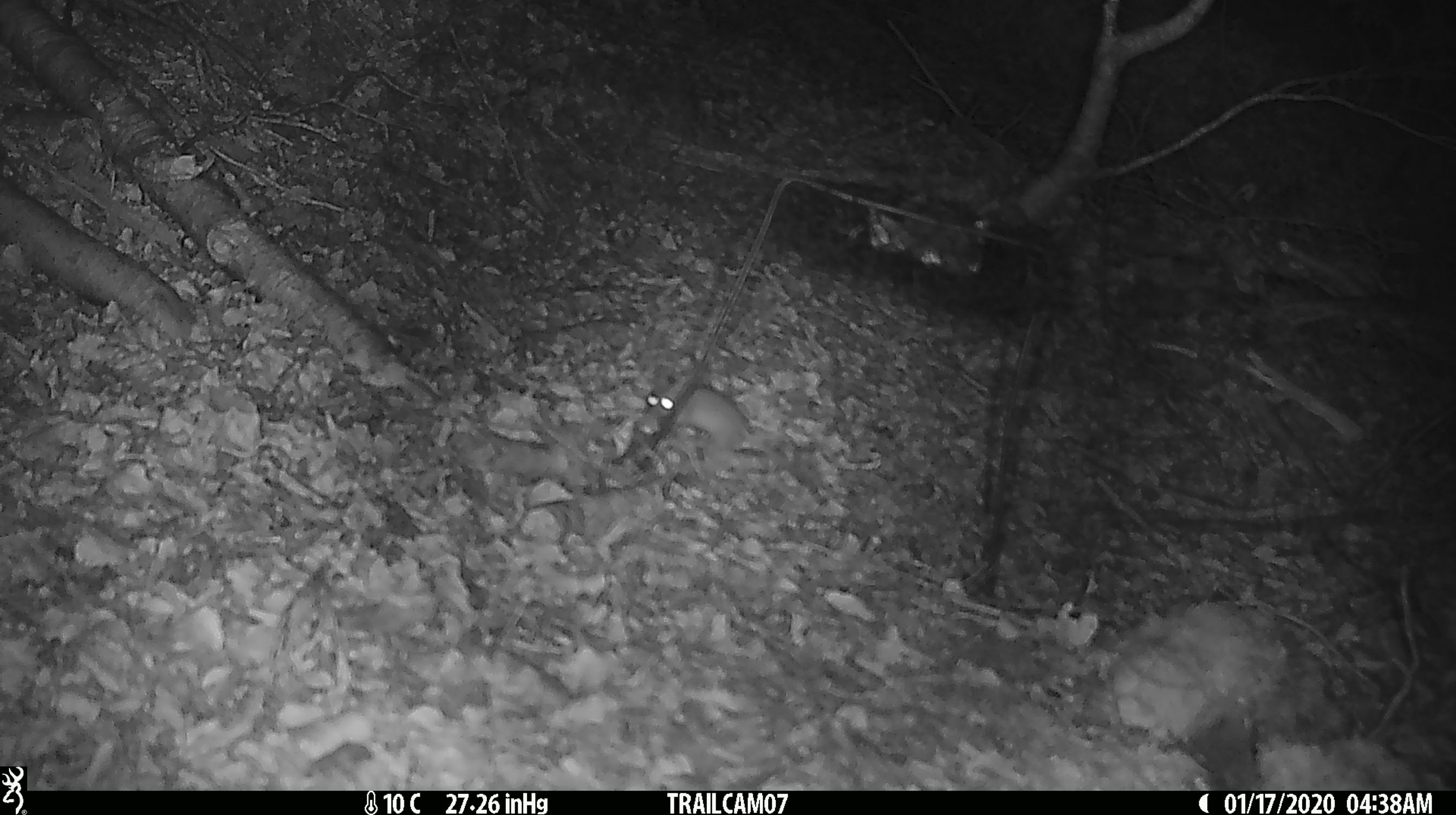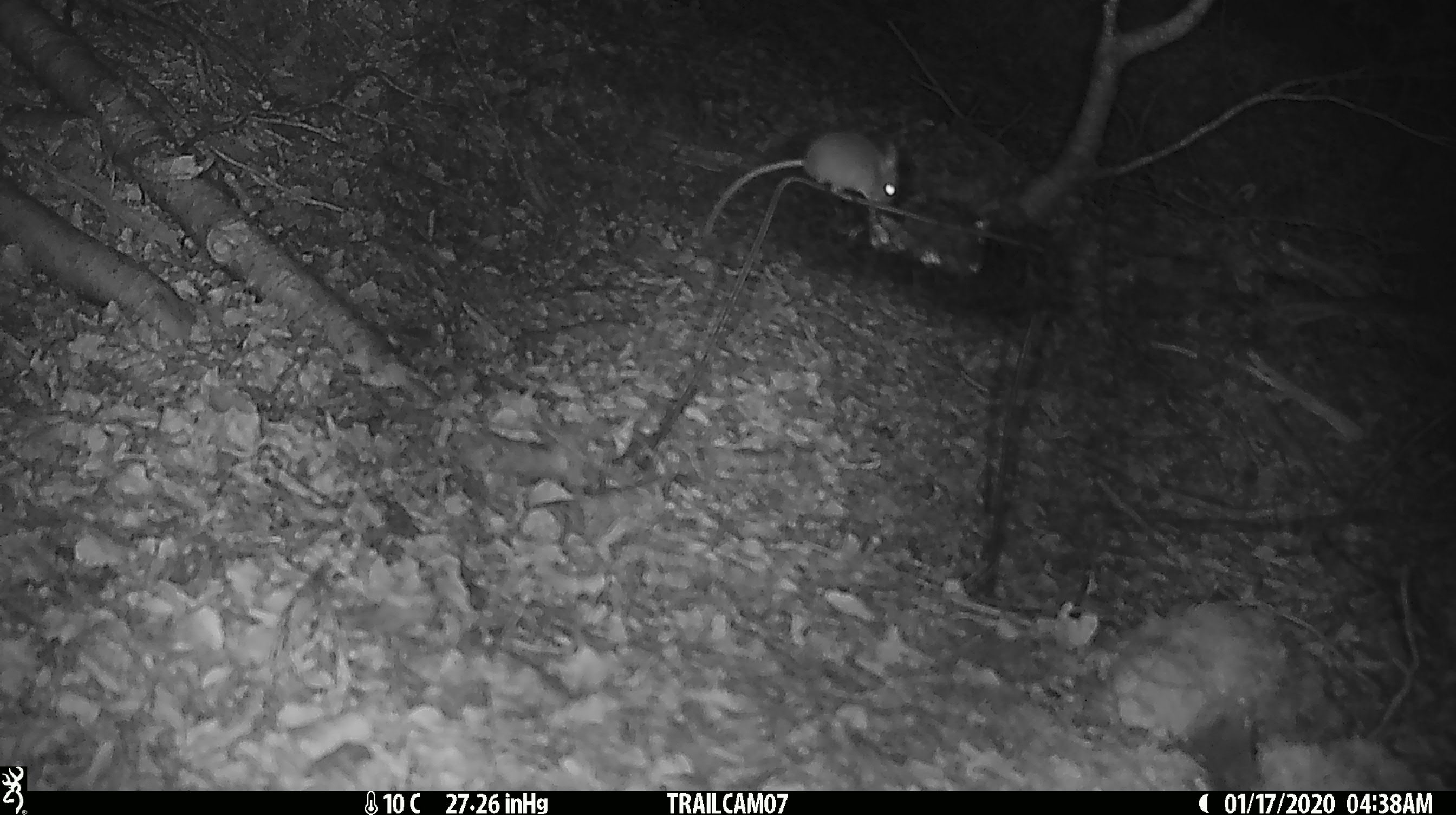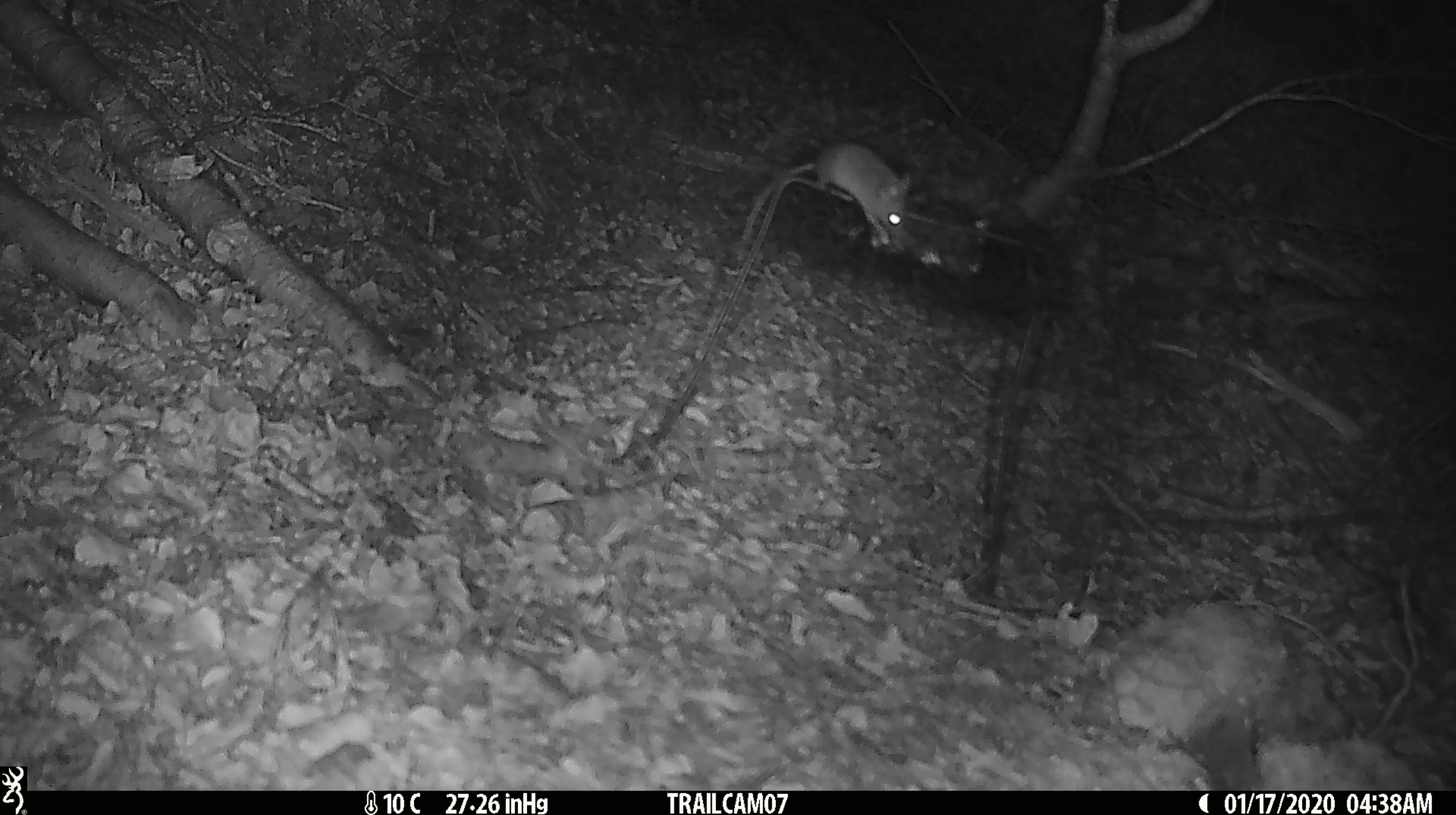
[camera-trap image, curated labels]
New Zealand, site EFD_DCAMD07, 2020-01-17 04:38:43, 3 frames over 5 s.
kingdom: Animalia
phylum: Chordata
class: Mammalia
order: Rodentia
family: Muridae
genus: Mus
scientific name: Mus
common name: mouse